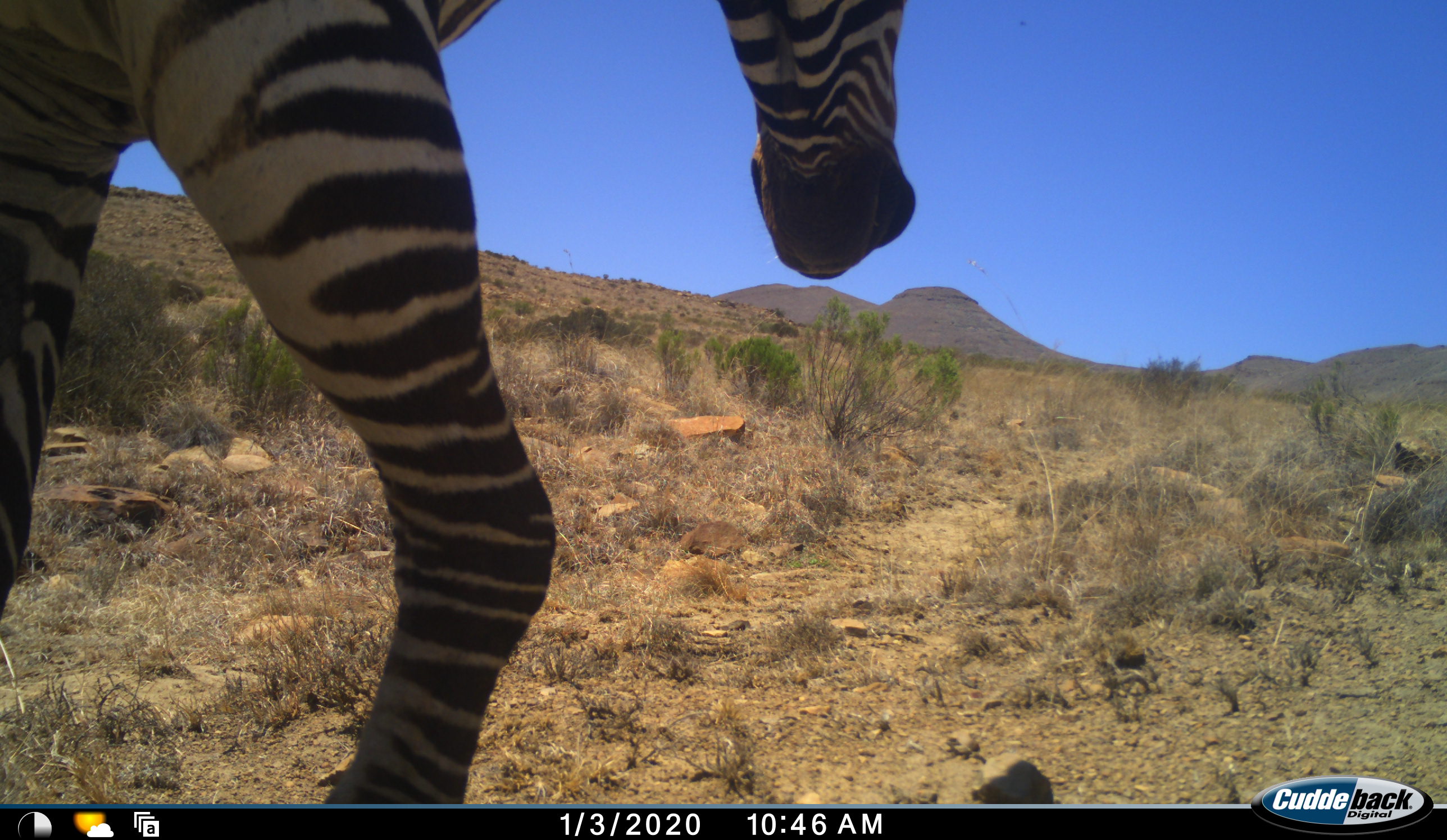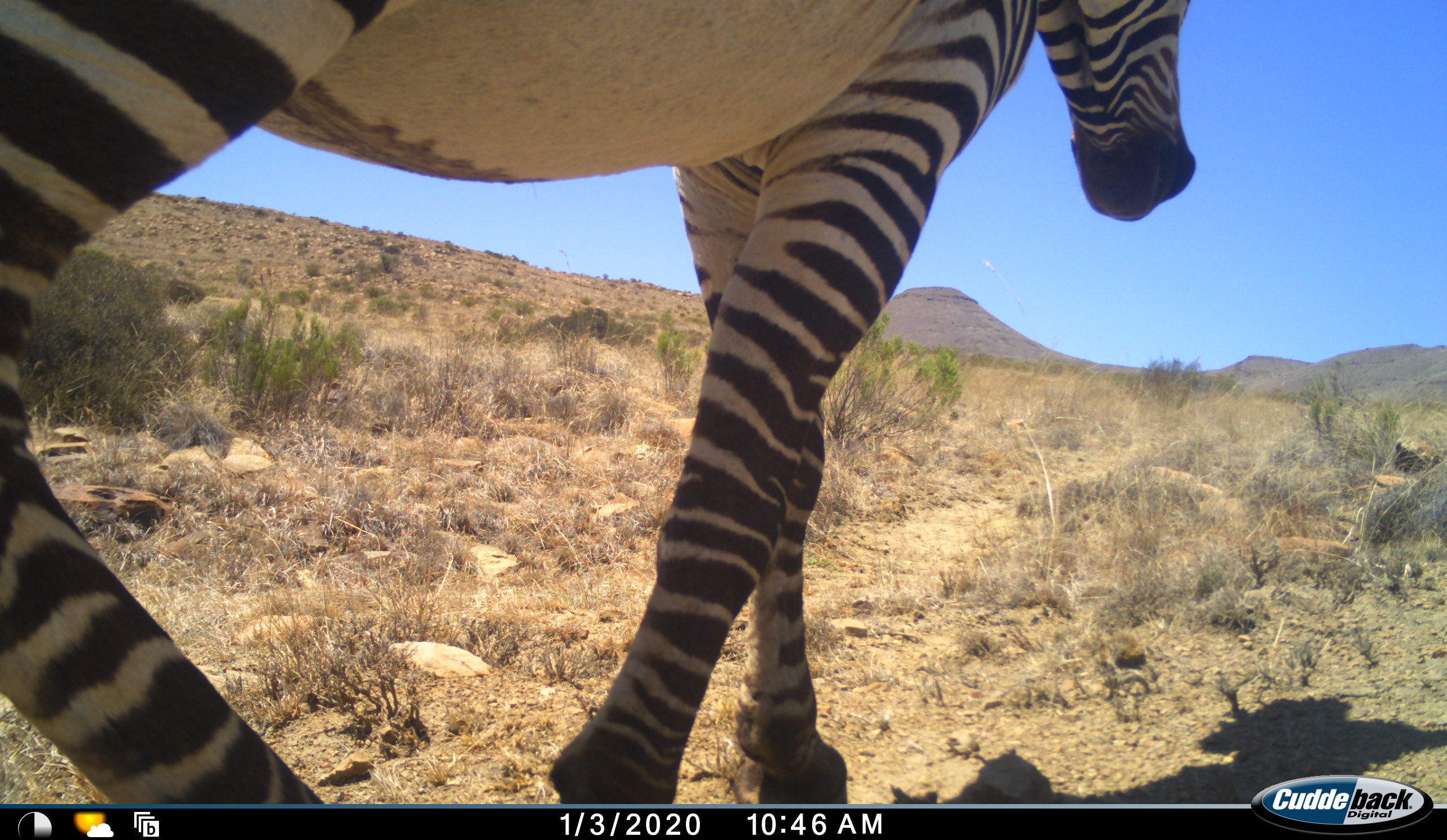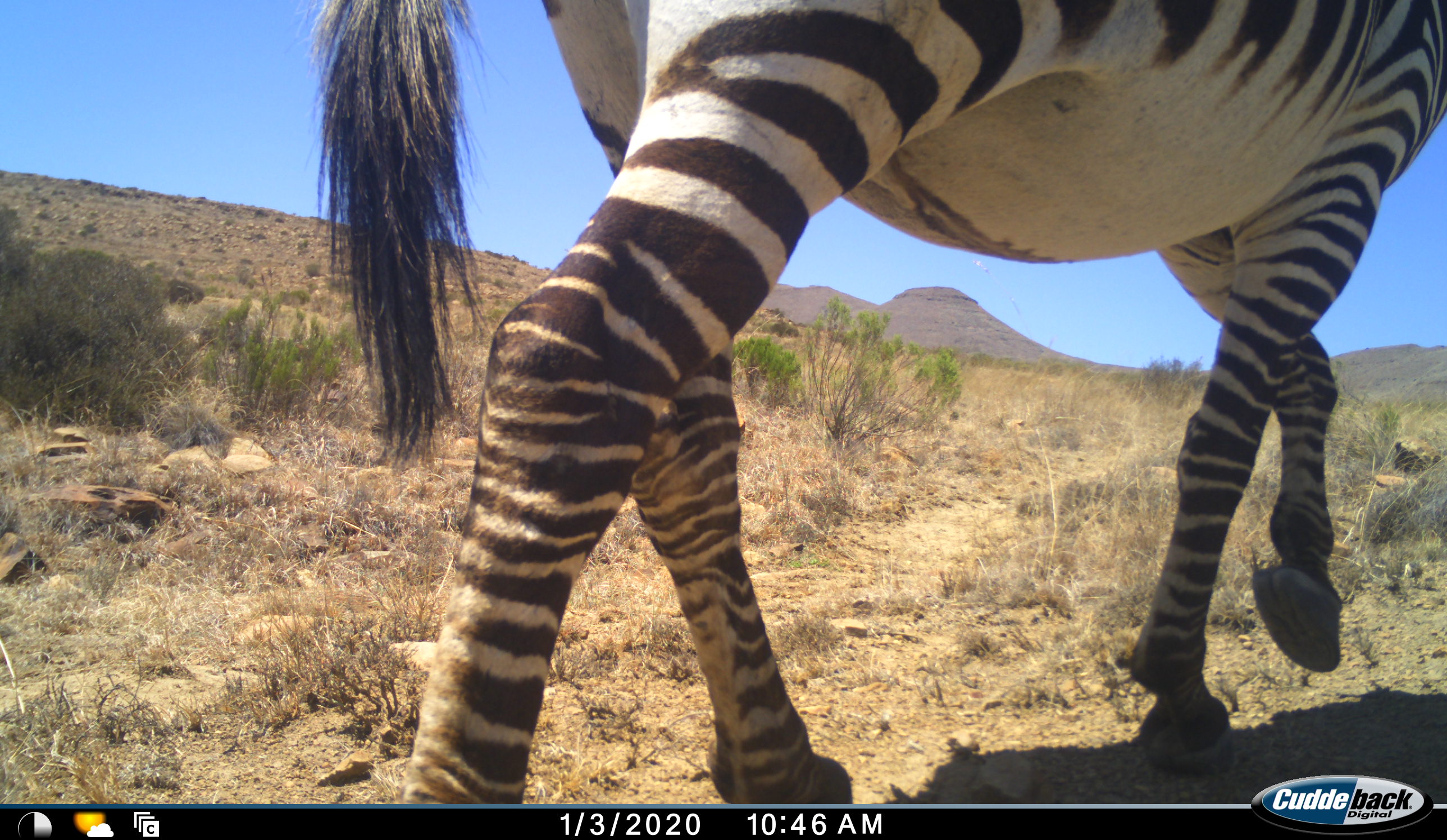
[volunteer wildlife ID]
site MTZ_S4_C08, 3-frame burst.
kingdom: Animalia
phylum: Chordata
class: Mammalia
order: Perissodactyla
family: Equidae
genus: Equus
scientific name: Equus zebra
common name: mountain zebra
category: zebramountain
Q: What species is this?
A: Zebramountain (mountain zebra) (Equus zebra).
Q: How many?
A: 1.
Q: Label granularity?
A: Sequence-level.